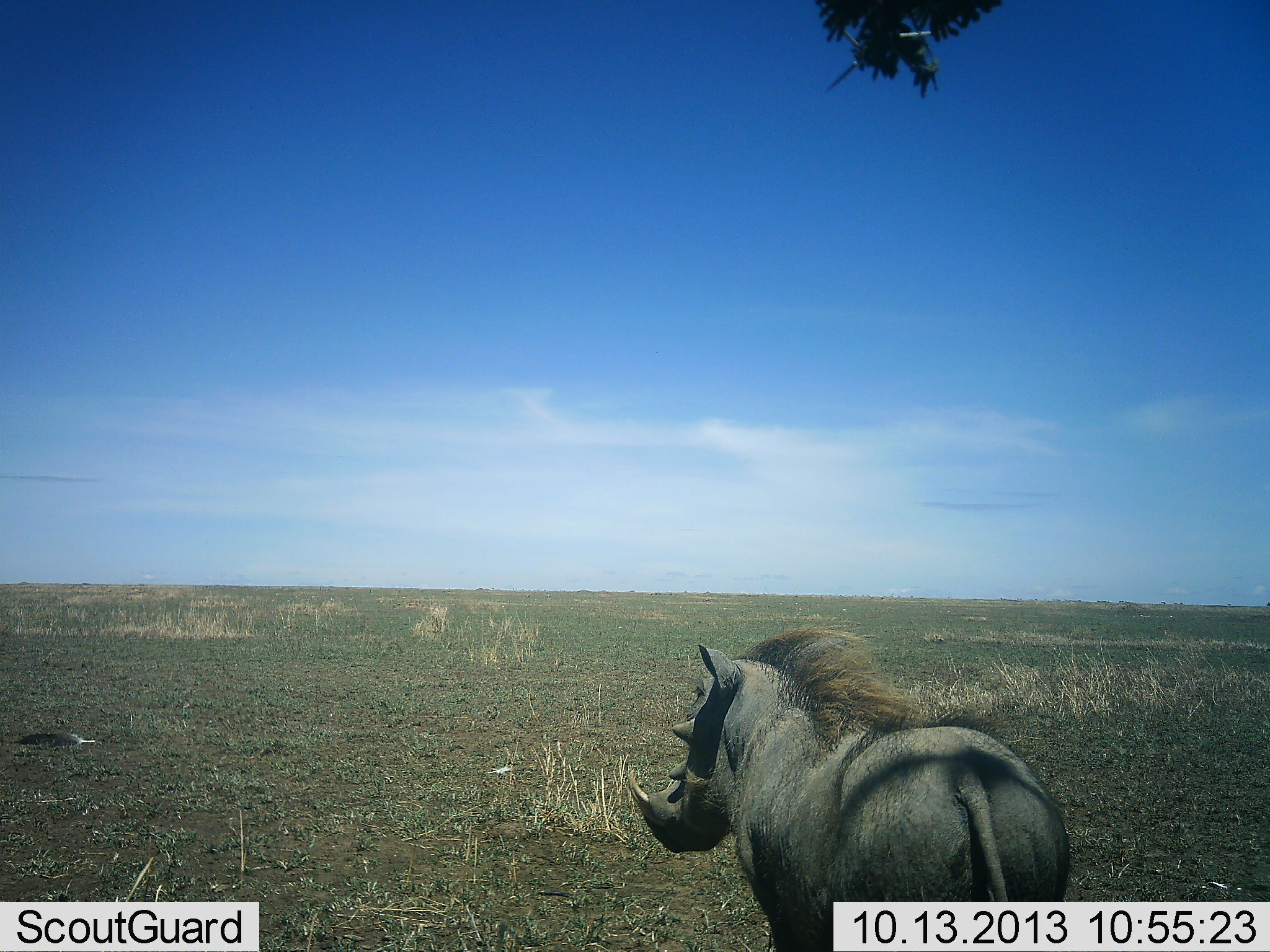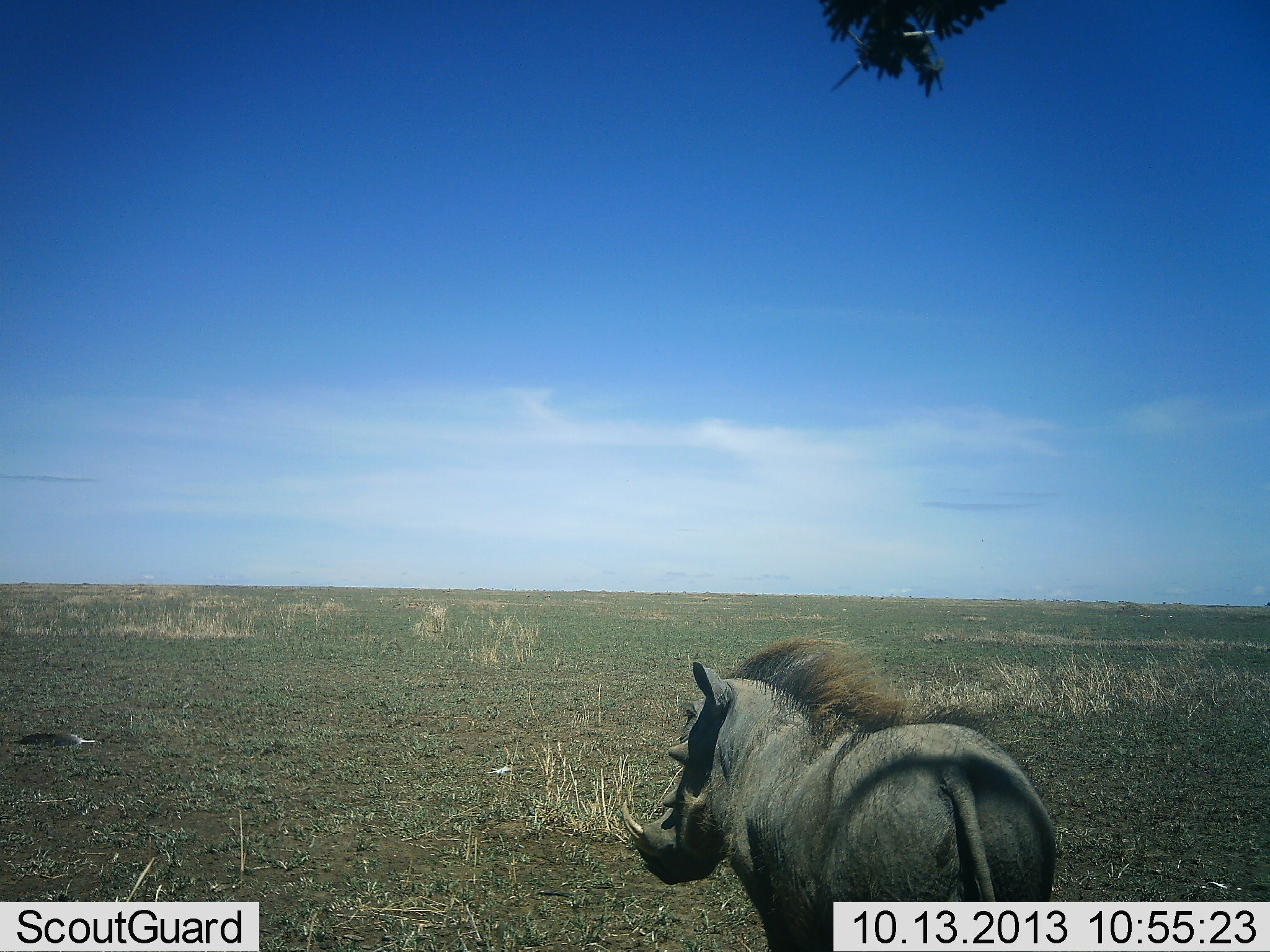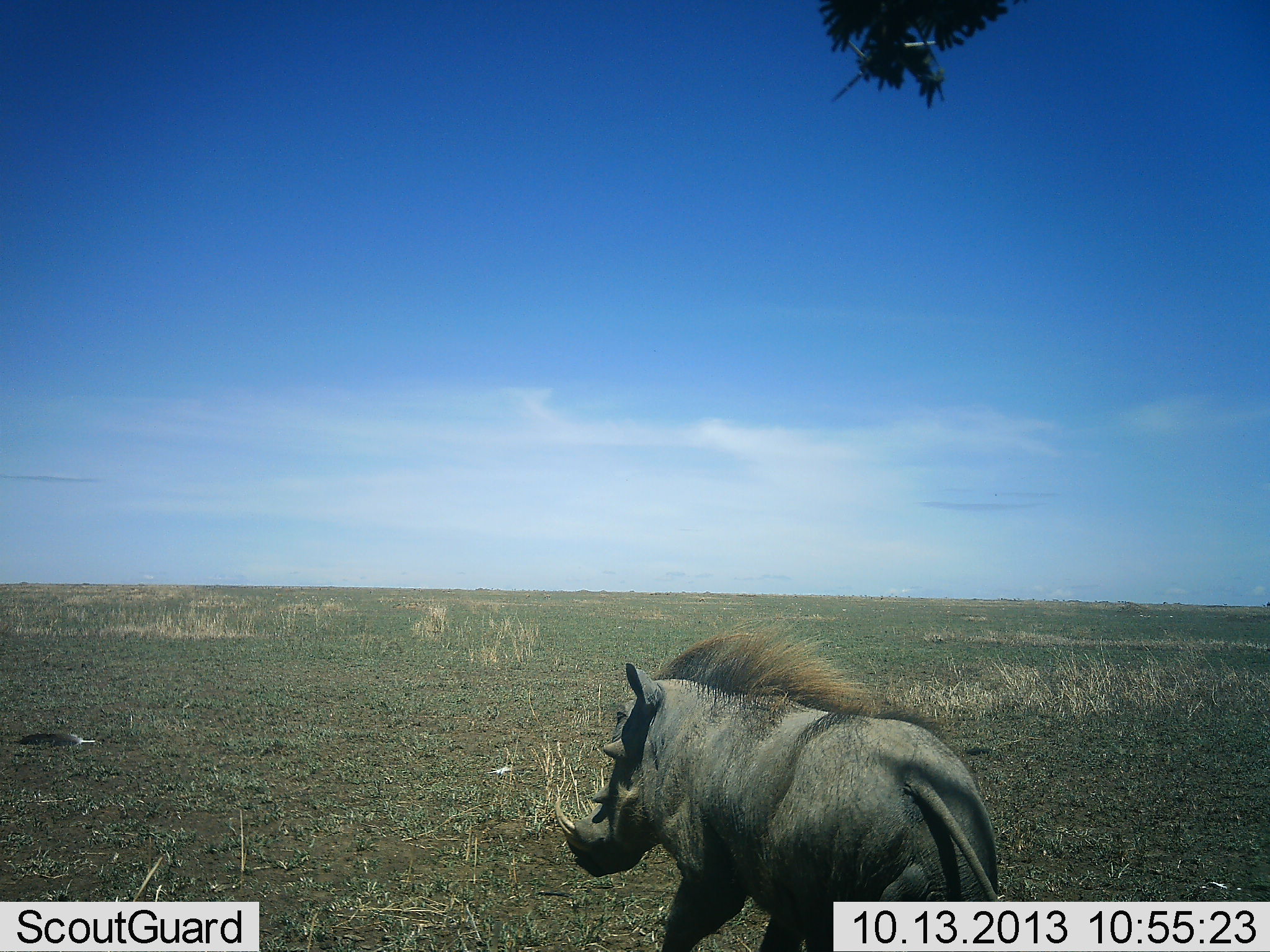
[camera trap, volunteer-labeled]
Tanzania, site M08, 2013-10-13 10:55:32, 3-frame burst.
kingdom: Animalia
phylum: Chordata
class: Mammalia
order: Artiodactyla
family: Suidae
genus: Phacochoerus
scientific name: Phacochoerus africanus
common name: warthog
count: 1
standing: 44%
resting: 0%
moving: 56%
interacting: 0%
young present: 0%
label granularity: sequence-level